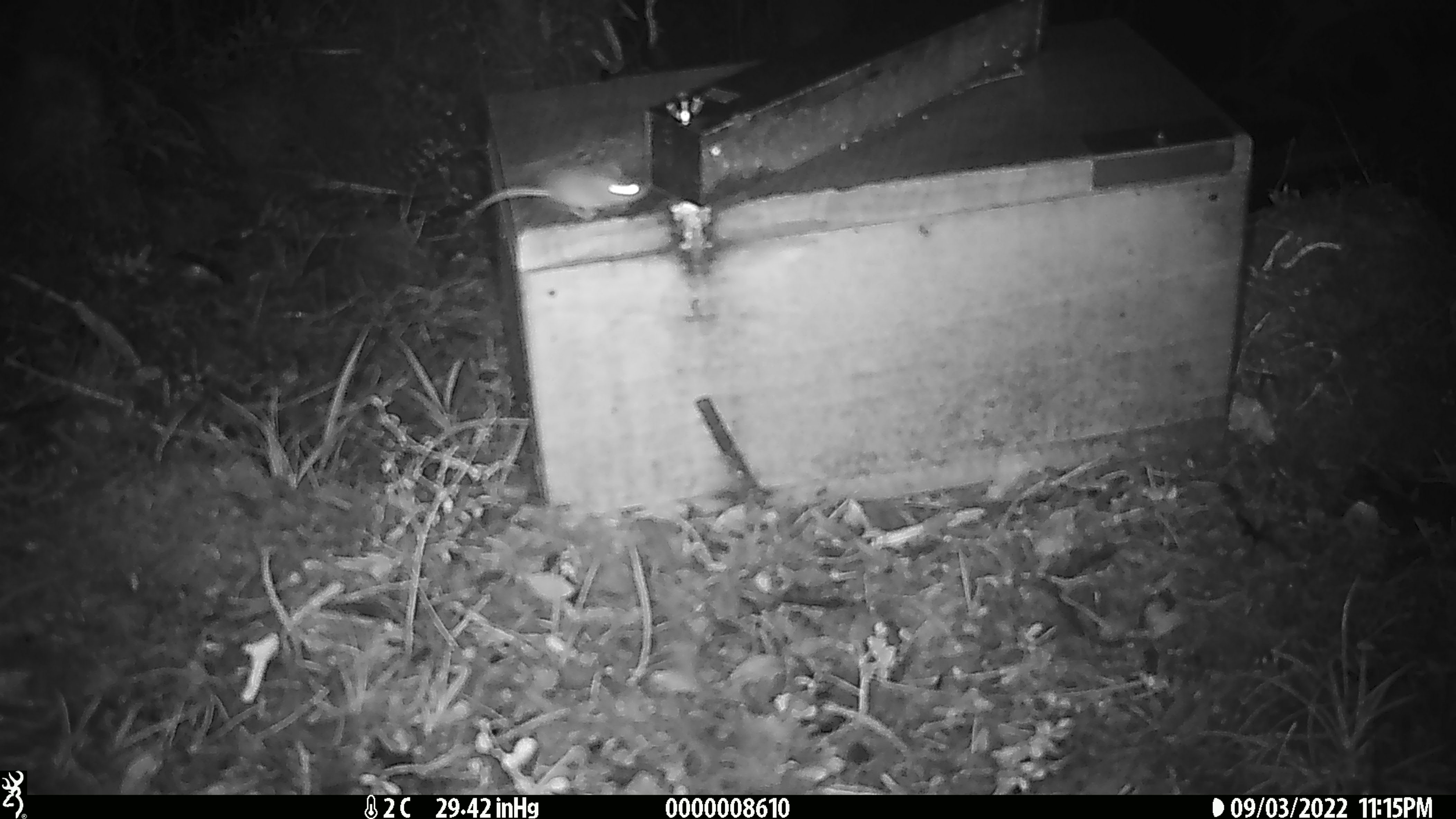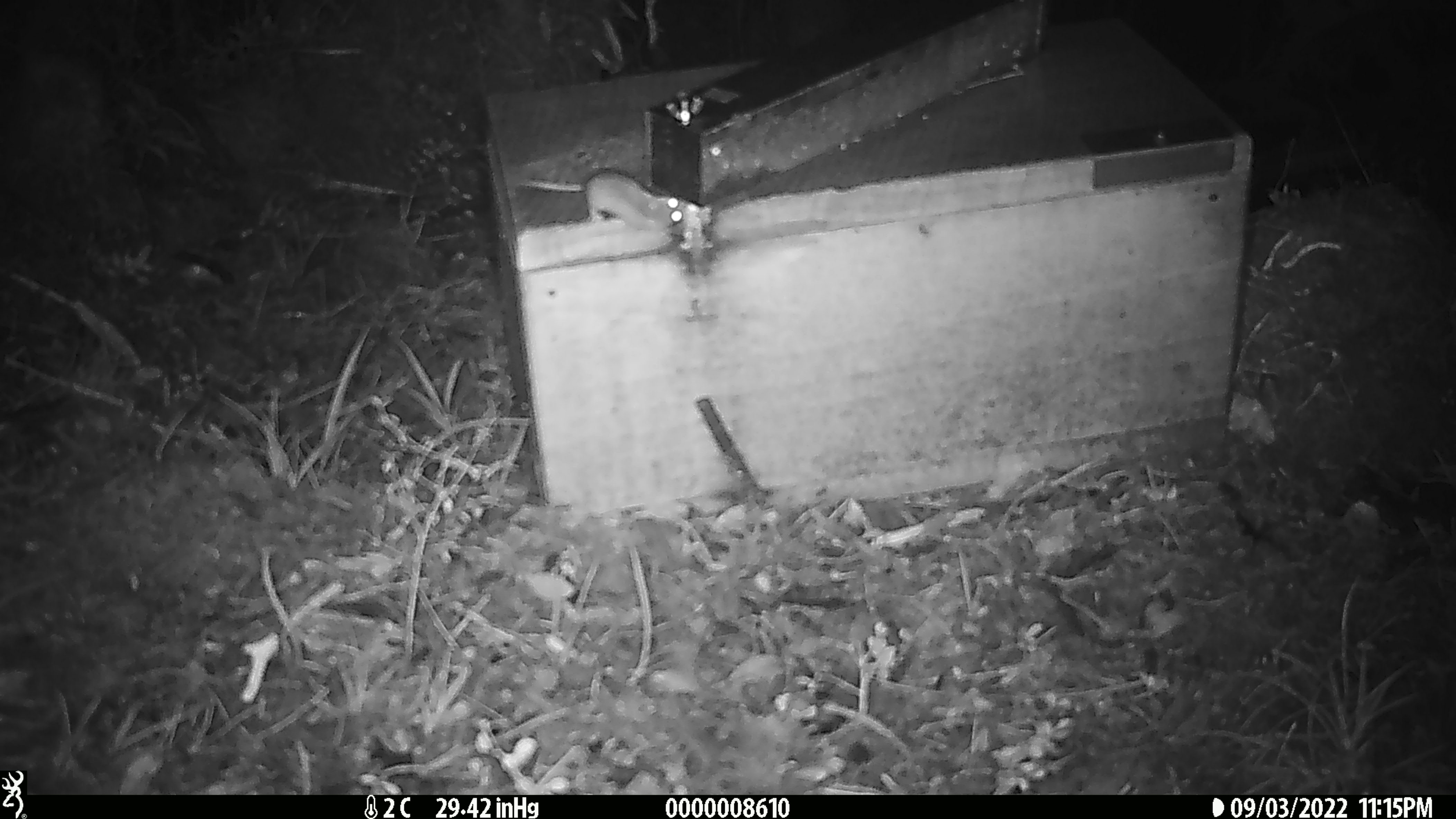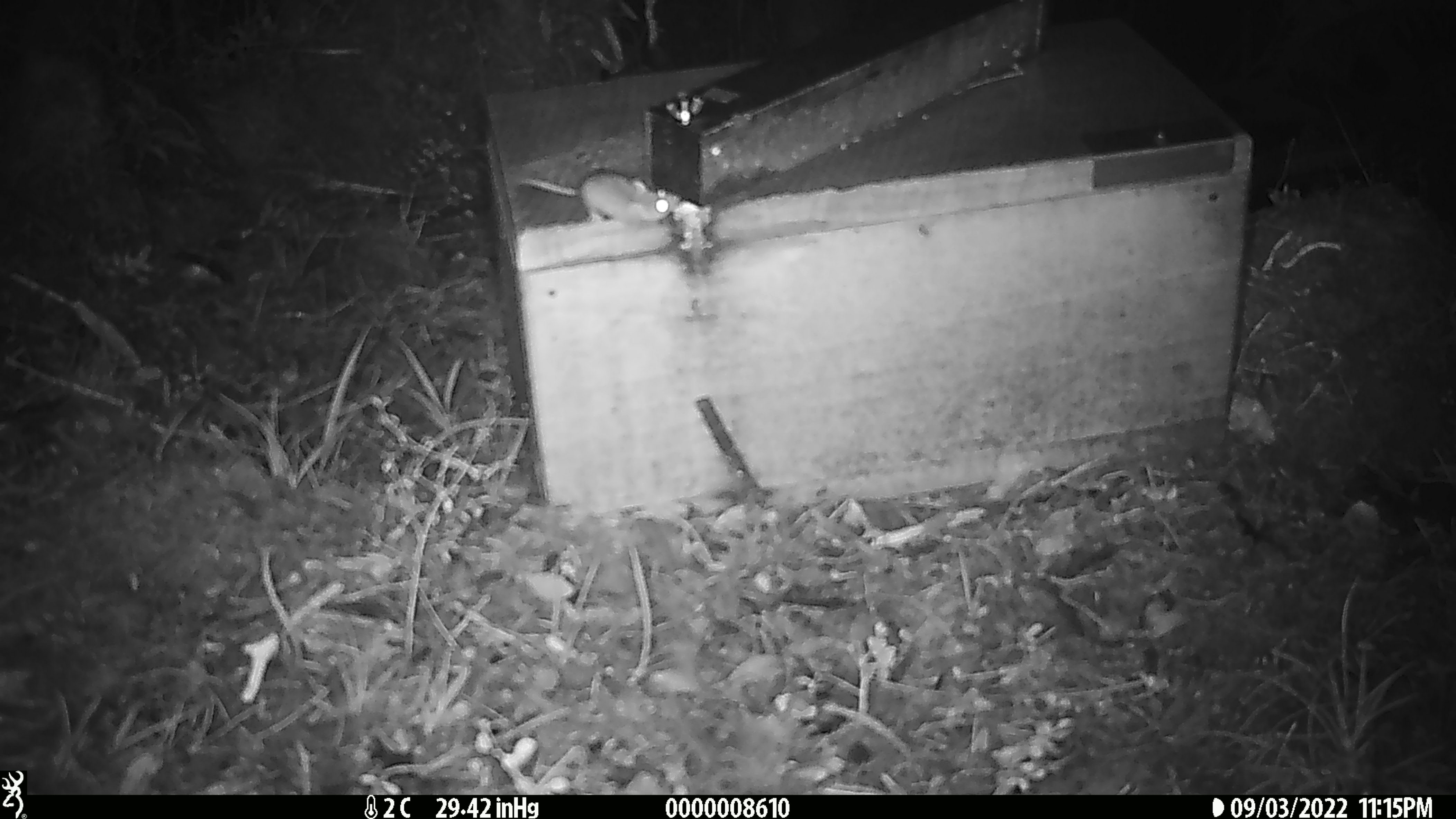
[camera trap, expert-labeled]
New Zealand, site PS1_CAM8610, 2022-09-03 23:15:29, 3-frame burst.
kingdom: Animalia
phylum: Chordata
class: Mammalia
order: Rodentia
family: Muridae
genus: Mus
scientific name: Mus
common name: mouse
Mouse (Mus).